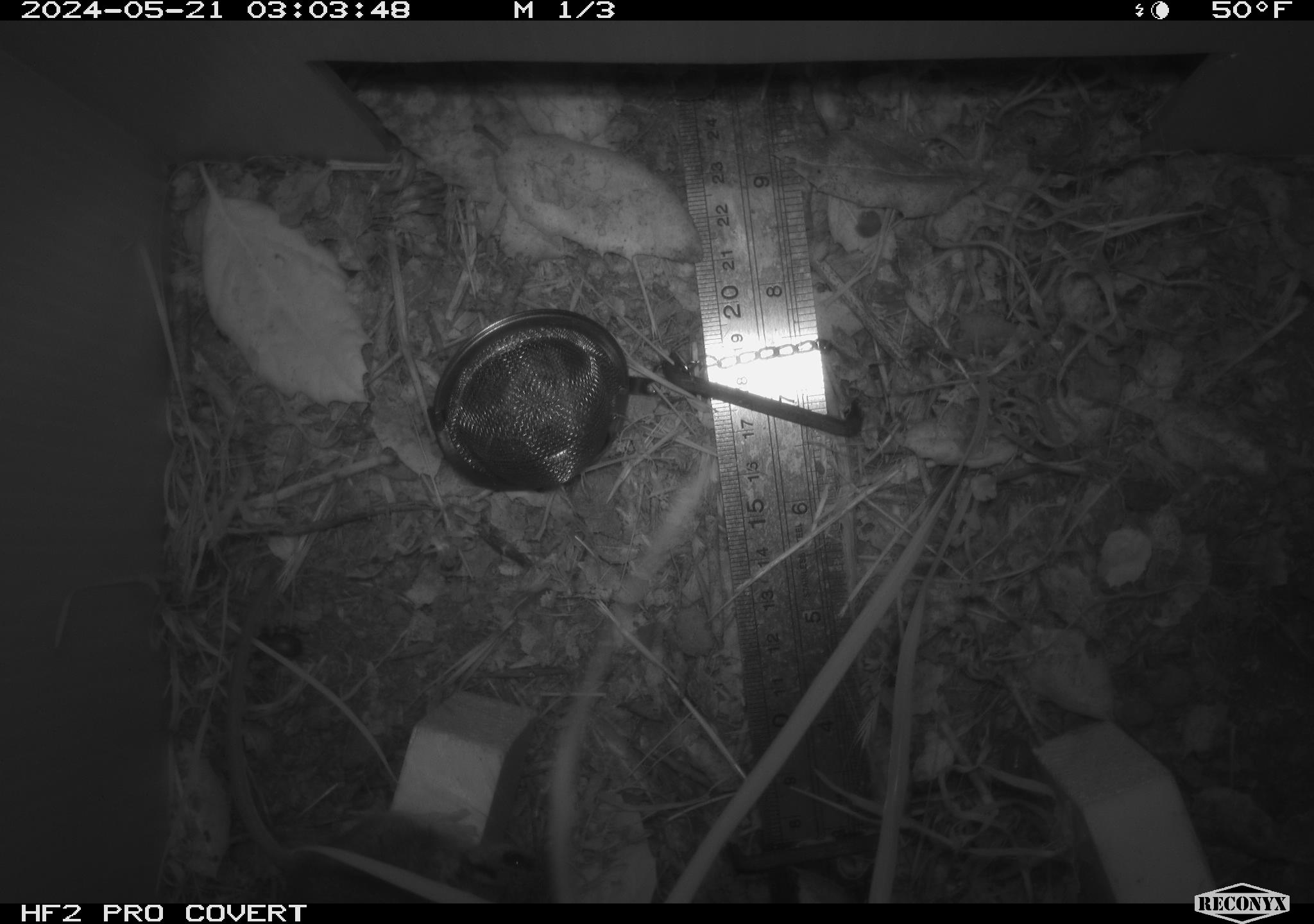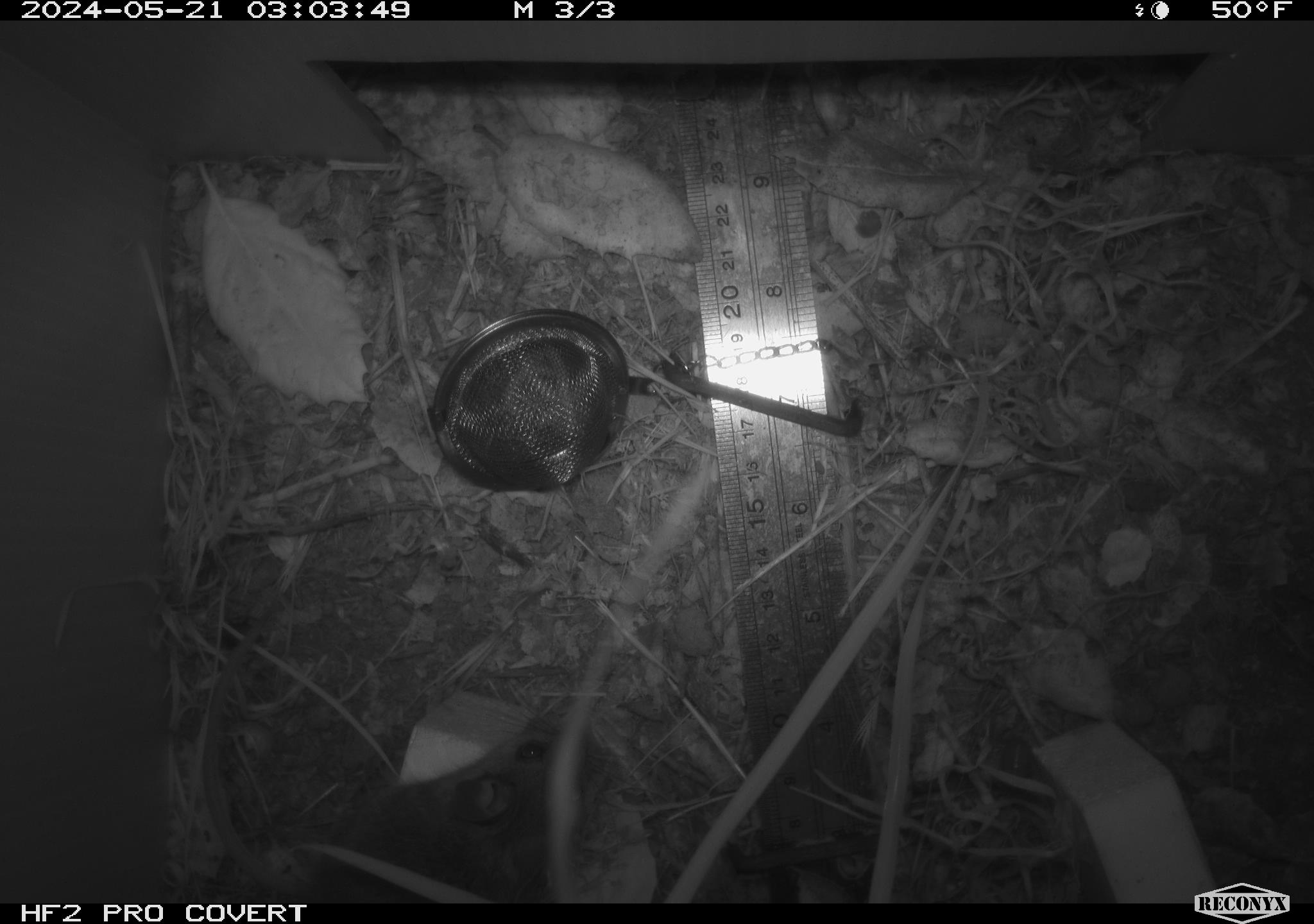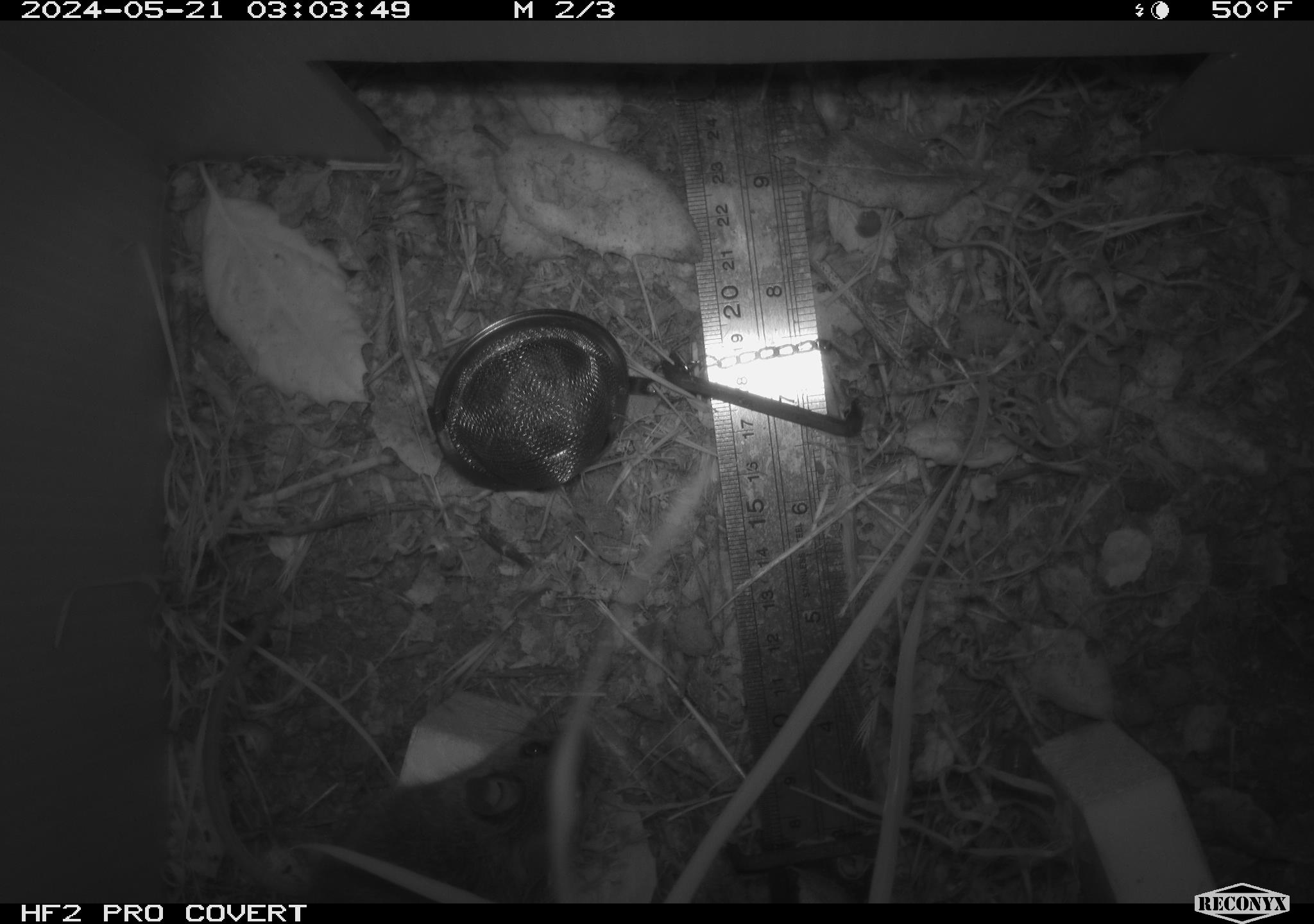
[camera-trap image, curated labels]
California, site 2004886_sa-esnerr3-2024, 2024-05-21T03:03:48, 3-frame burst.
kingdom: Animalia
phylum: Chordata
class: Mammalia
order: Rodentia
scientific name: Rodentia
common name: rodent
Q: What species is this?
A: Rodent (Rodentia).